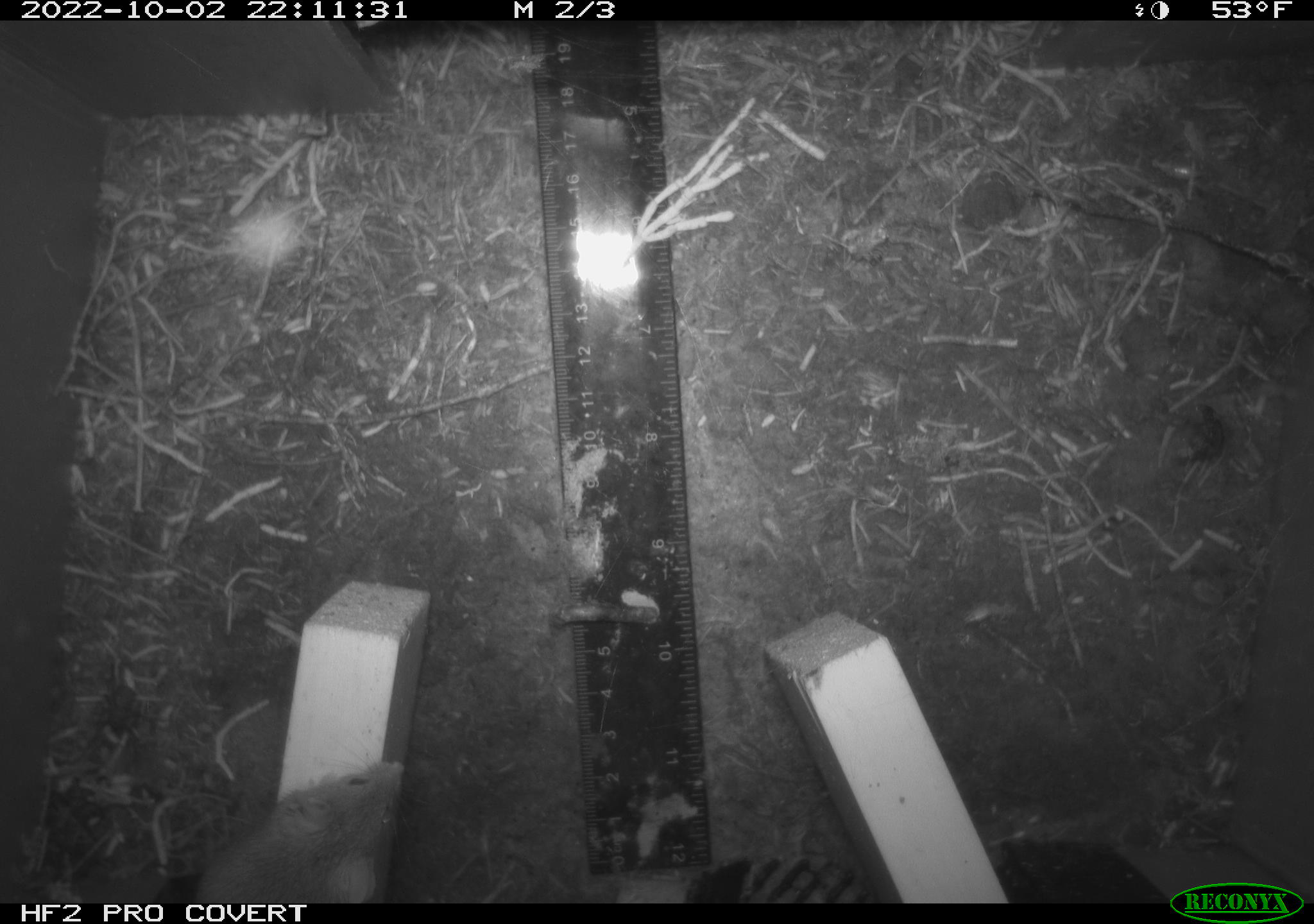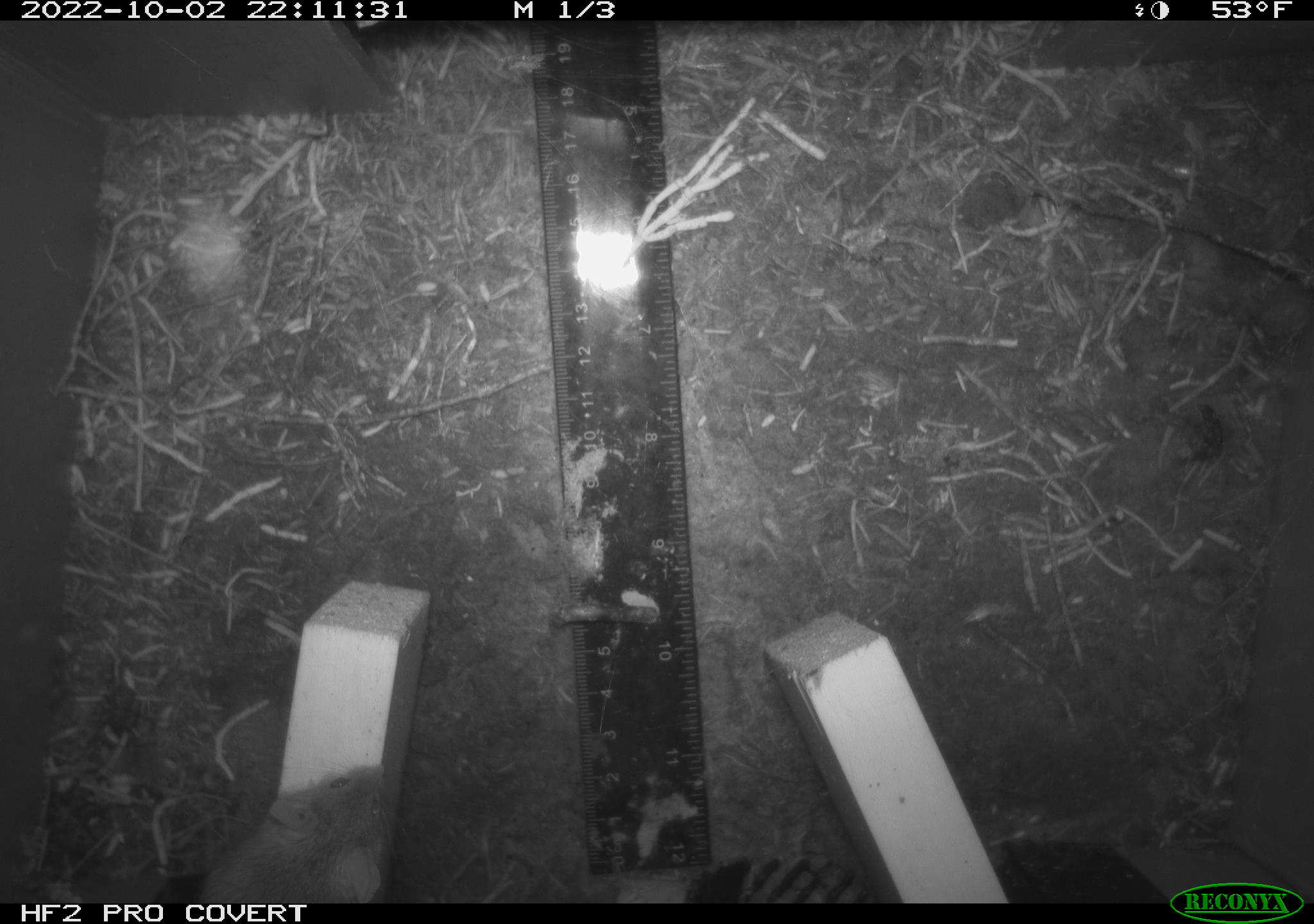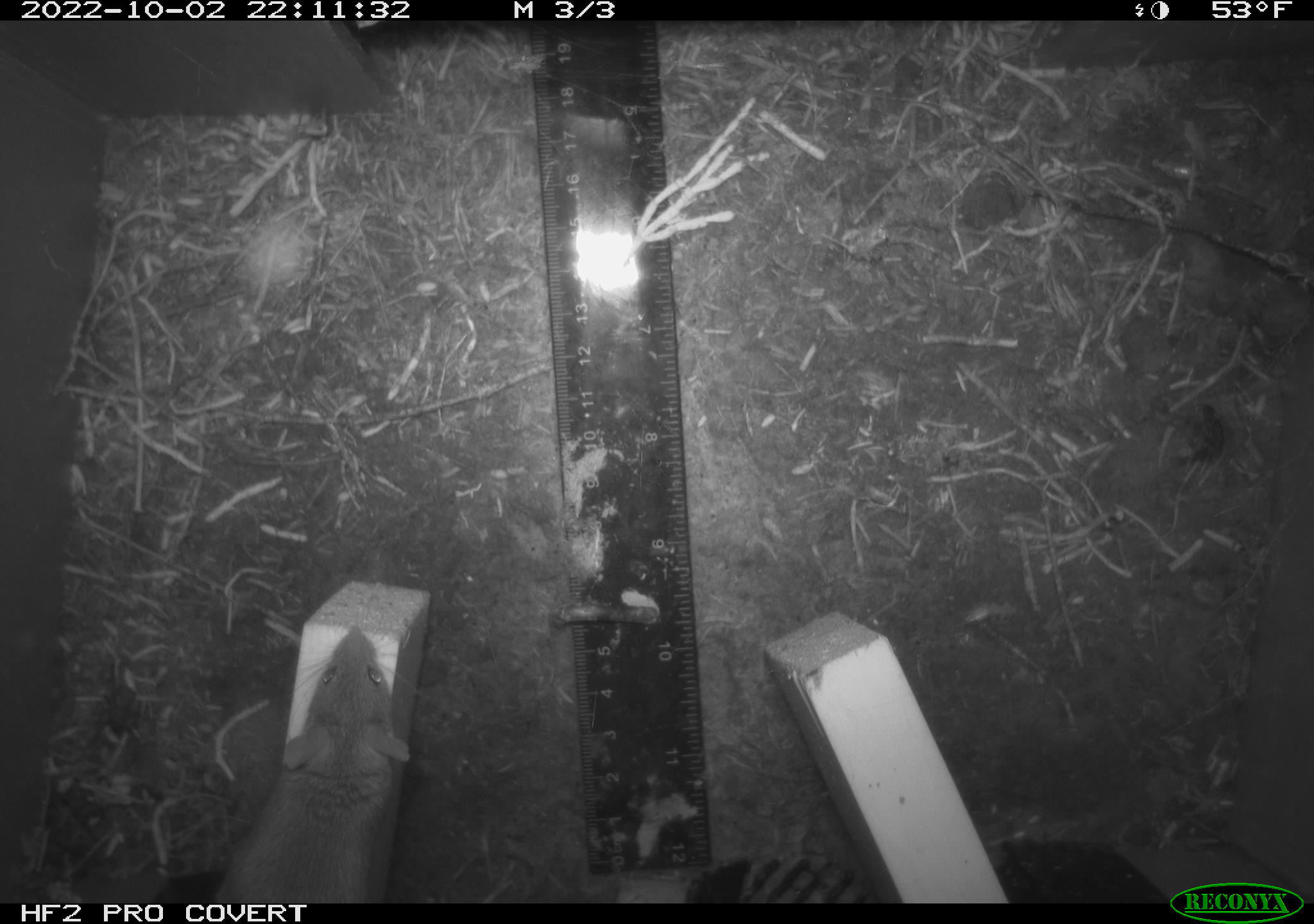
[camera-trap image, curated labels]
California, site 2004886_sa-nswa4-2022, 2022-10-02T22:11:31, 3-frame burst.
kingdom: Animalia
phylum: Chordata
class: Mammalia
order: Rodentia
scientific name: Rodentia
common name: rodent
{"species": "rodent (Rodentia)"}